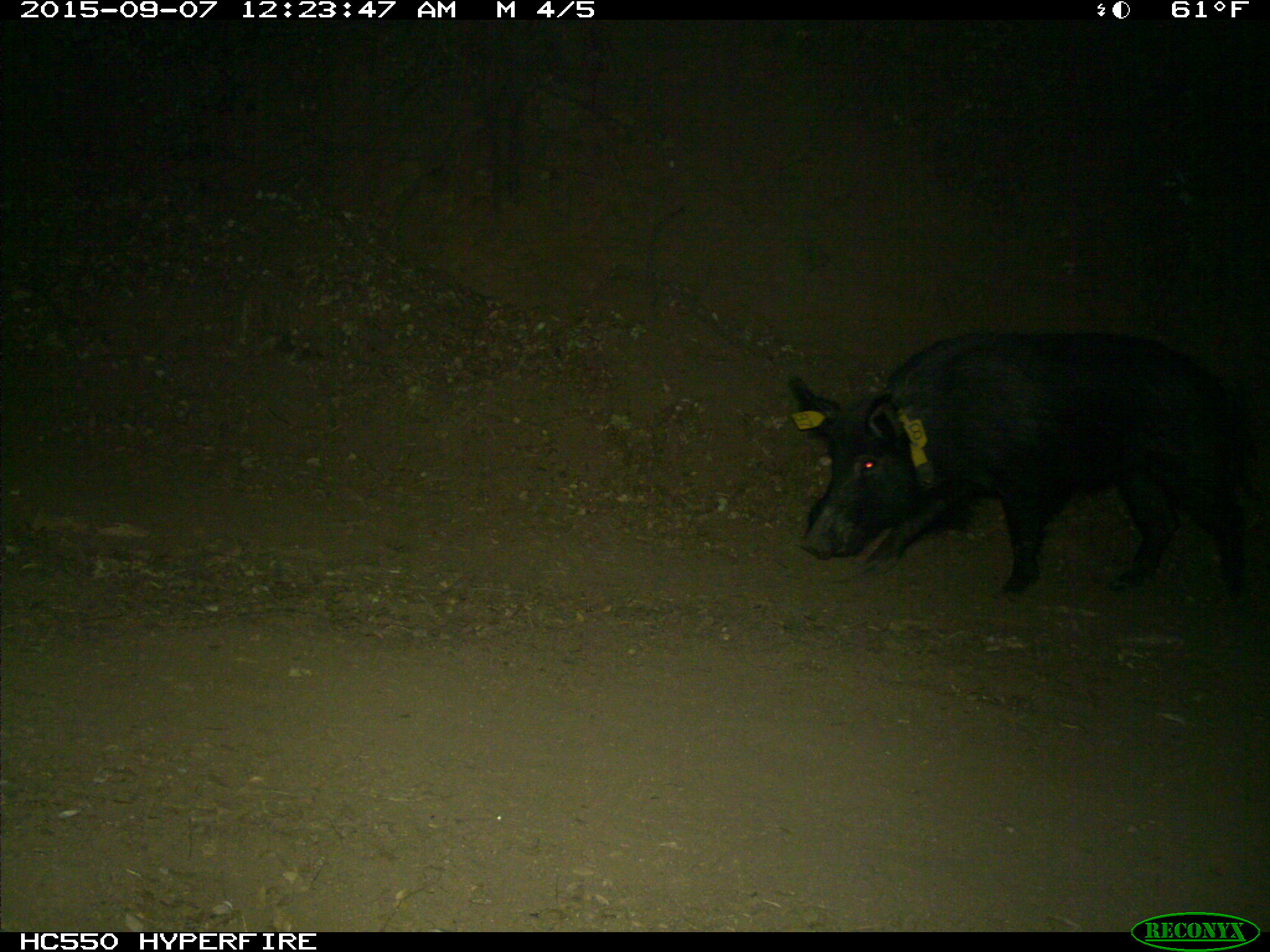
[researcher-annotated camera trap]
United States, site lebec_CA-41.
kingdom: Animalia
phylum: Chordata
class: Mammalia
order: Artiodactyla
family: Suidae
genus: Sus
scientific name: Sus scrofa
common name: wild boar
Sus scrofa (wild boar).